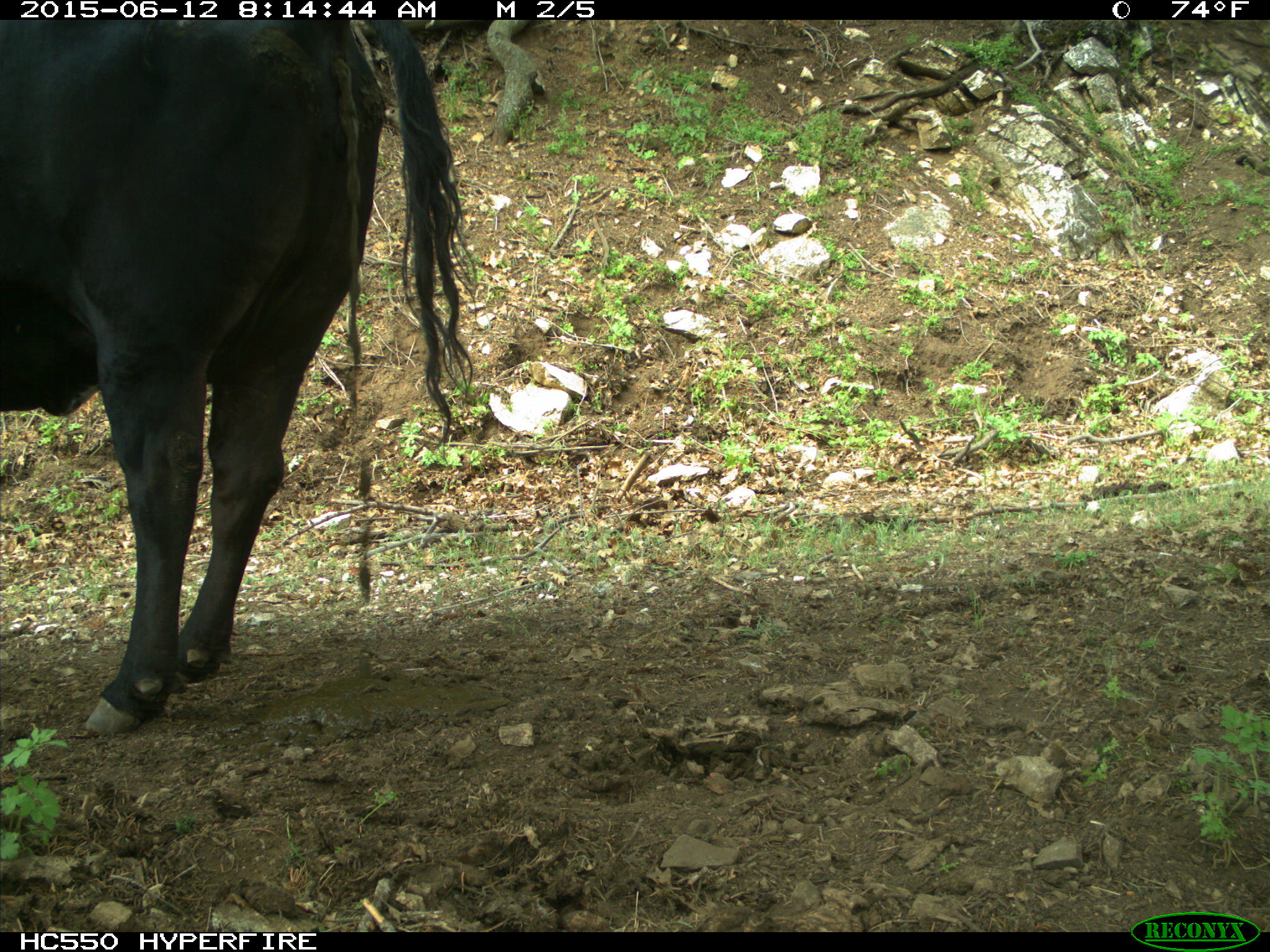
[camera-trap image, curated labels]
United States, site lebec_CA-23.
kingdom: Animalia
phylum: Chordata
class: Mammalia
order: Artiodactyla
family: Bovidae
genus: Bos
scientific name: Bos taurus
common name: domestic cow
Bos taurus (domestic cow).